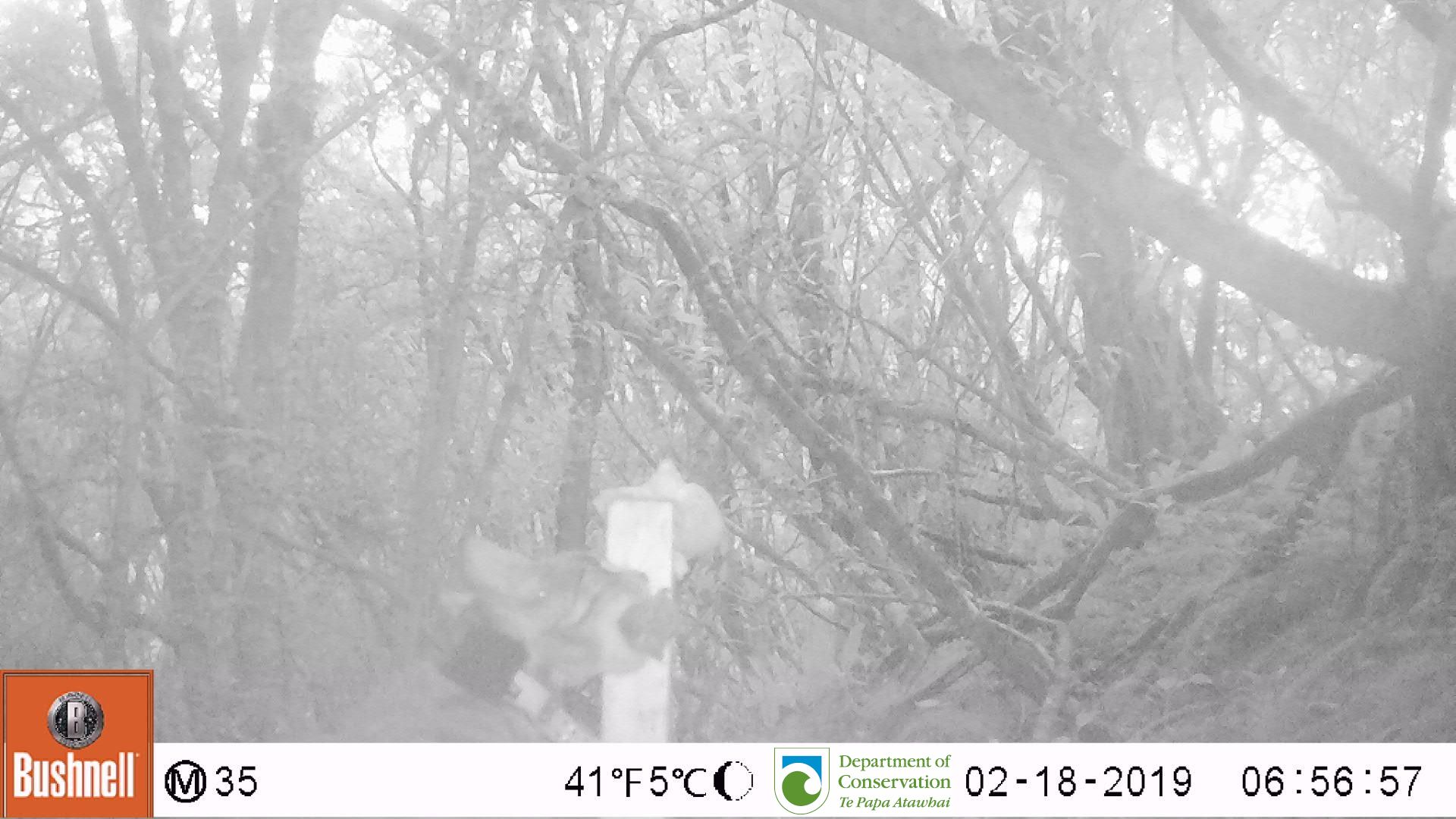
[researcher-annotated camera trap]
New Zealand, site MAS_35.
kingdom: Animalia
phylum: Chordata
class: Mammalia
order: Carnivora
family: Felidae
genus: Felis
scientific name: Felis catus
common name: domestic cat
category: cat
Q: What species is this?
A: Cat (domestic cat) (Felis catus).